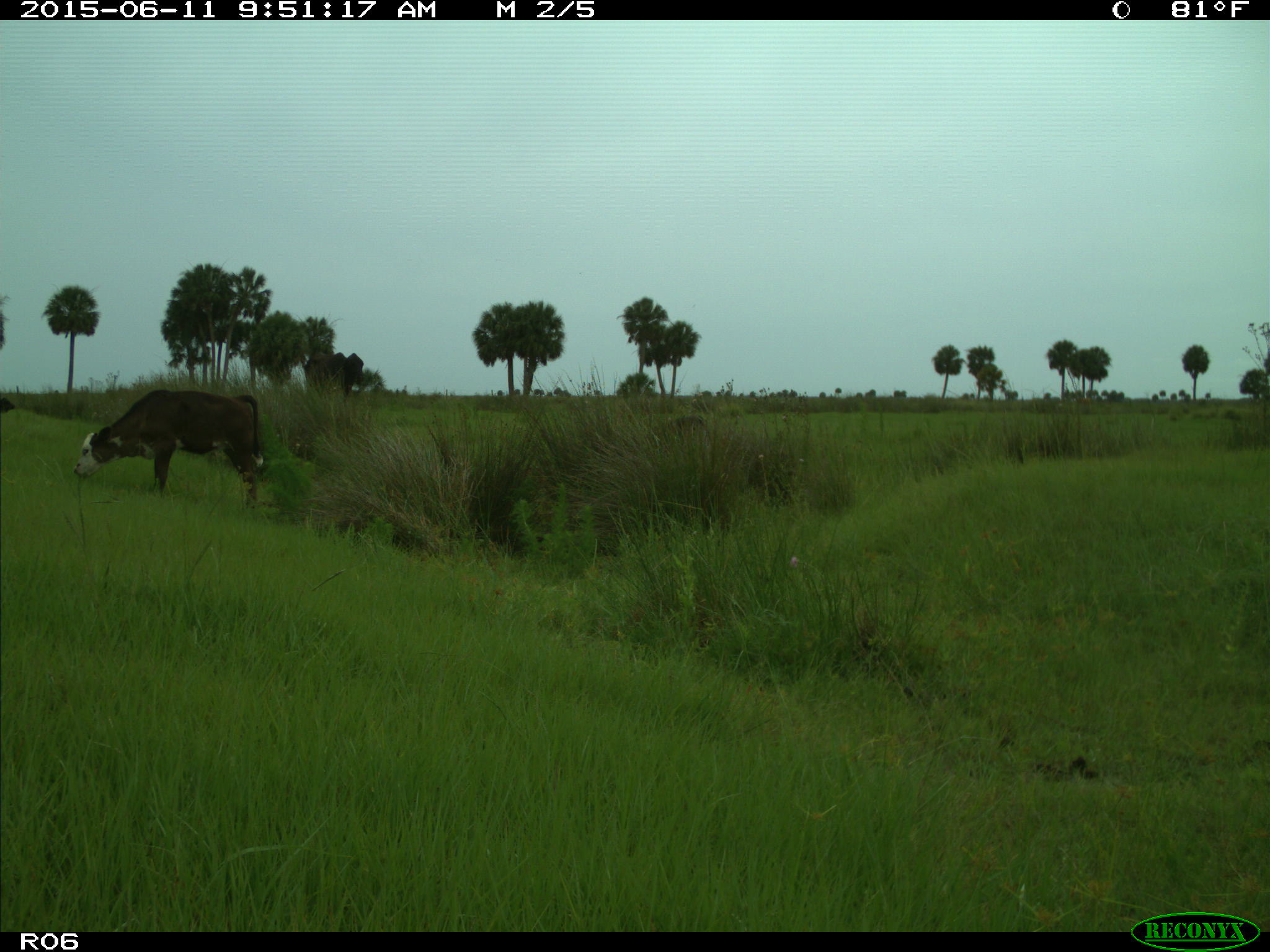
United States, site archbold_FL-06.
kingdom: Animalia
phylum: Chordata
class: Mammalia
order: Artiodactyla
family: Bovidae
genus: Bos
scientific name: Bos taurus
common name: domestic cow